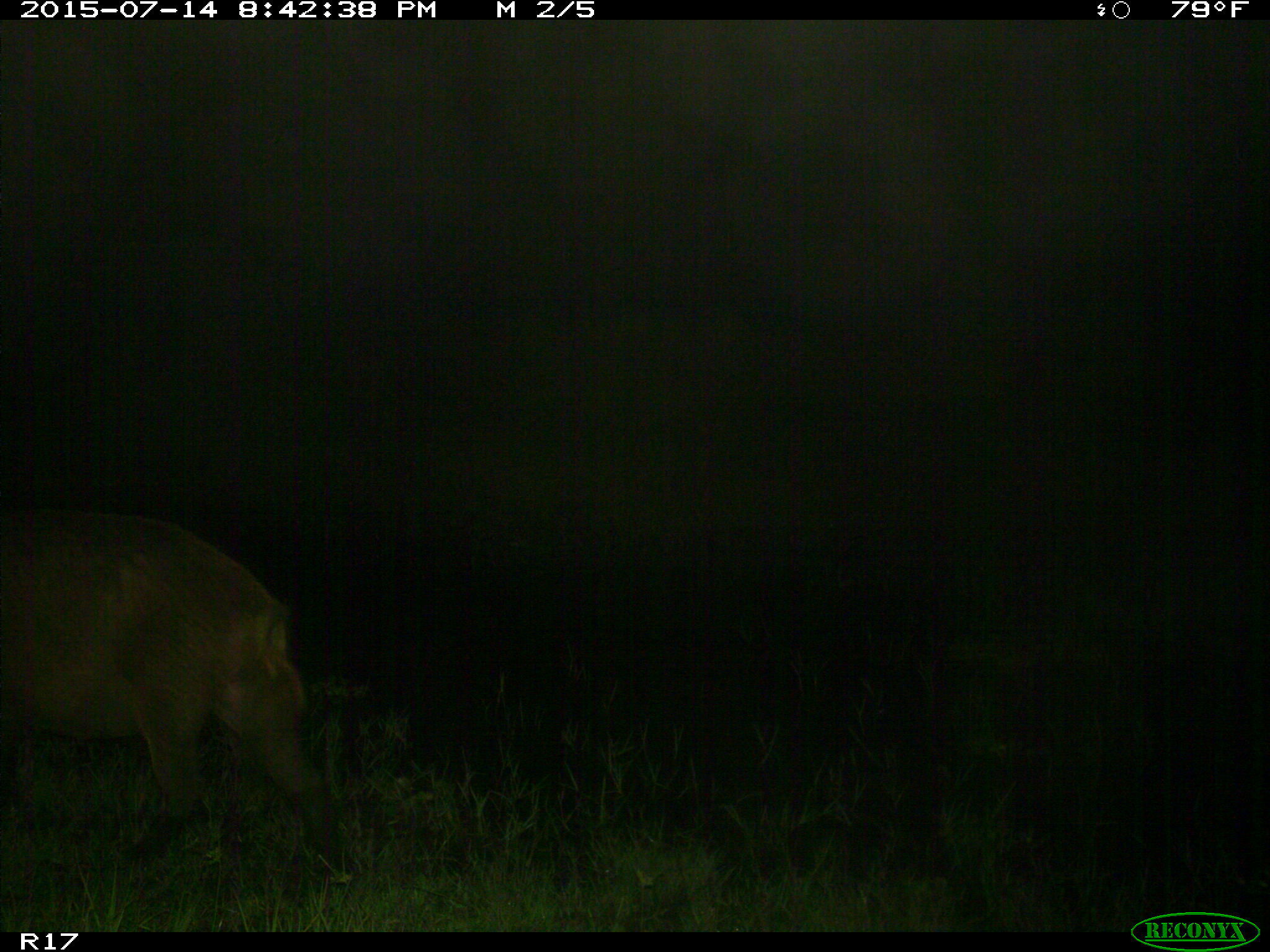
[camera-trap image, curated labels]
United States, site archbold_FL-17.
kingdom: Animalia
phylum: Chordata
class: Mammalia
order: Artiodactyla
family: Suidae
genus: Sus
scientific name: Sus scrofa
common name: wild boar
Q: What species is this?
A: Sus scrofa (wild boar).